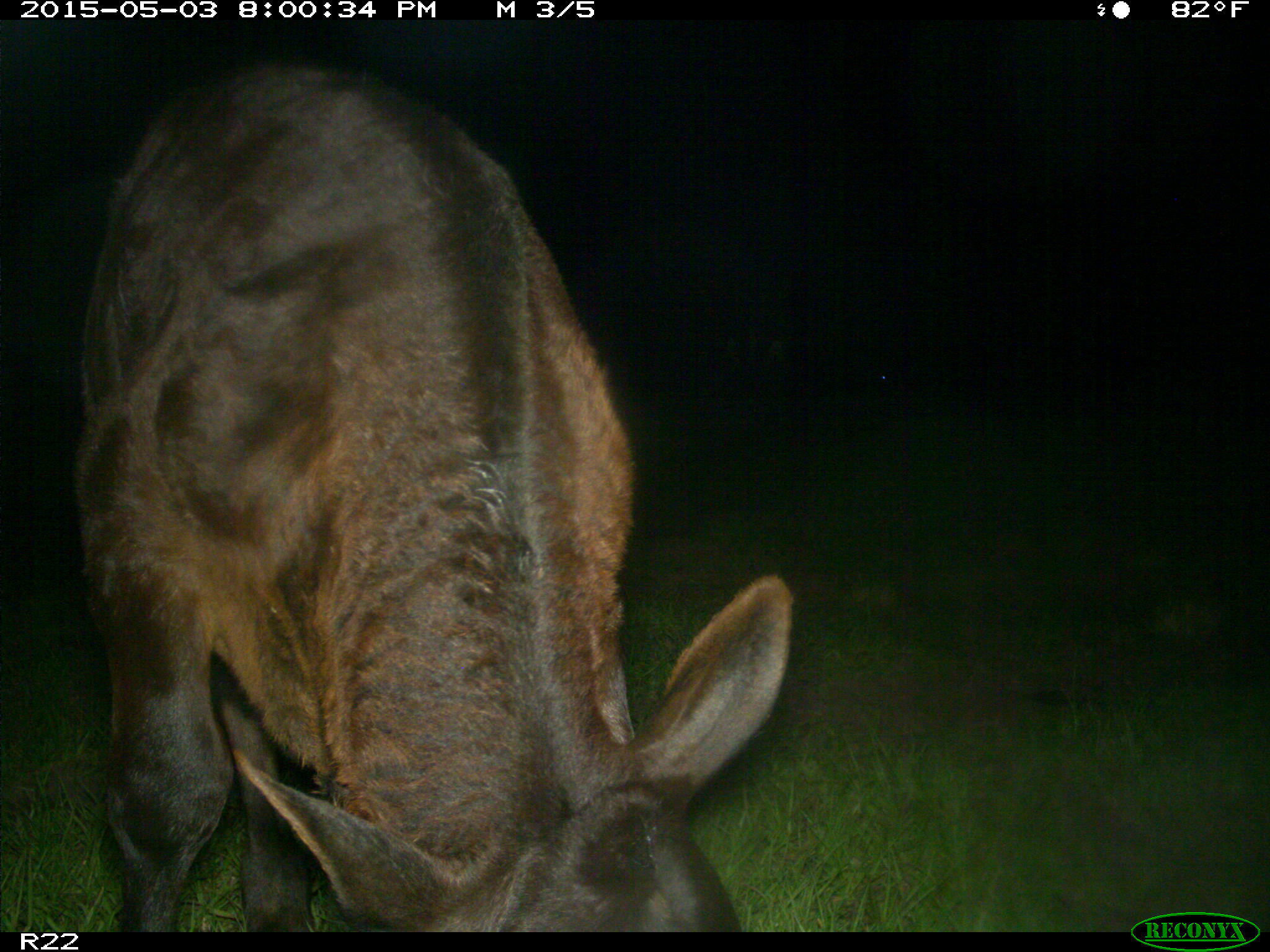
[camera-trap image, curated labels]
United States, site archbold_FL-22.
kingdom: Animalia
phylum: Chordata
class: Mammalia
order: Artiodactyla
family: Bovidae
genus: Bos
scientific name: Bos taurus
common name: domestic cow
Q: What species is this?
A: Bos taurus (domestic cow).